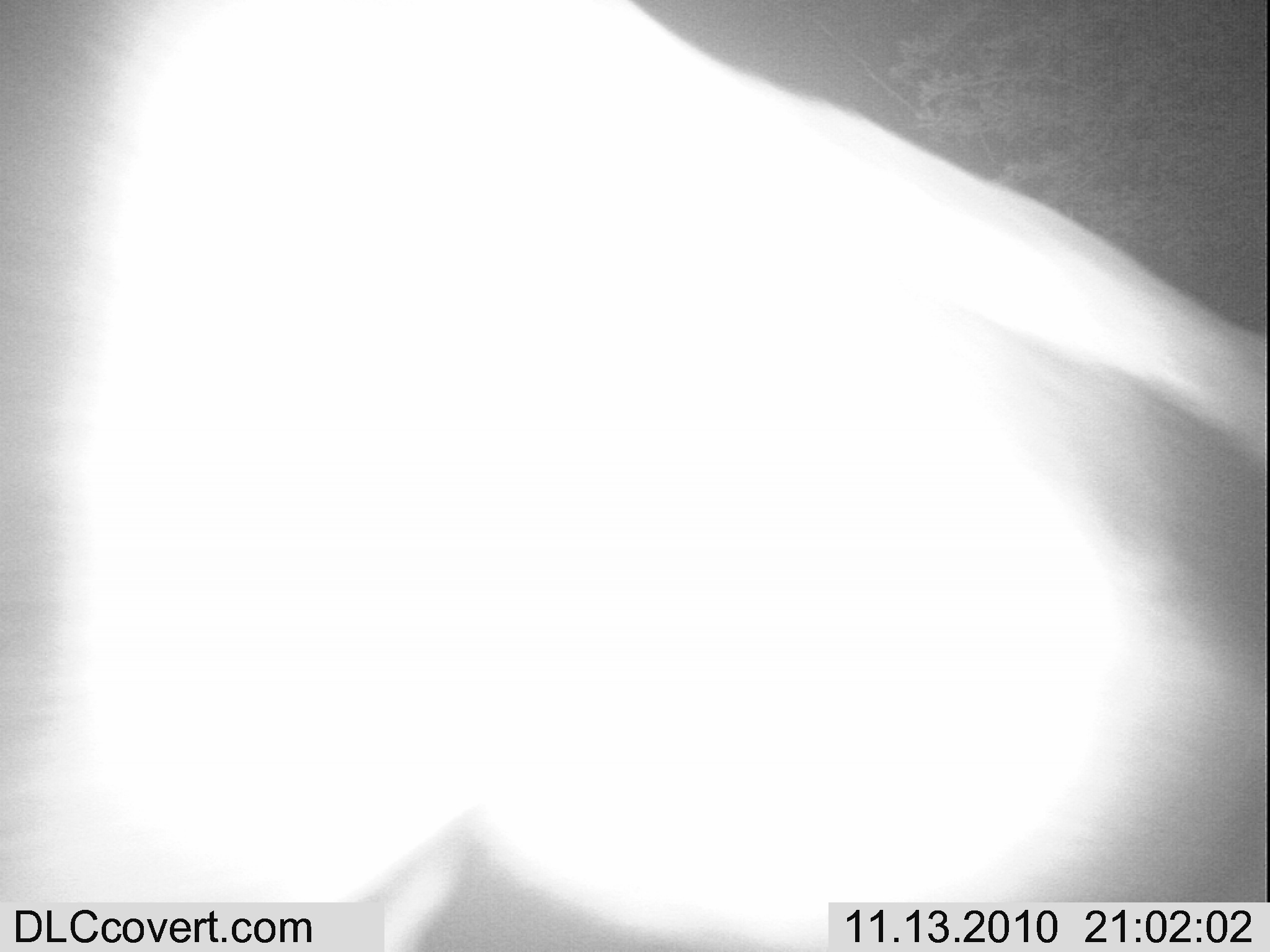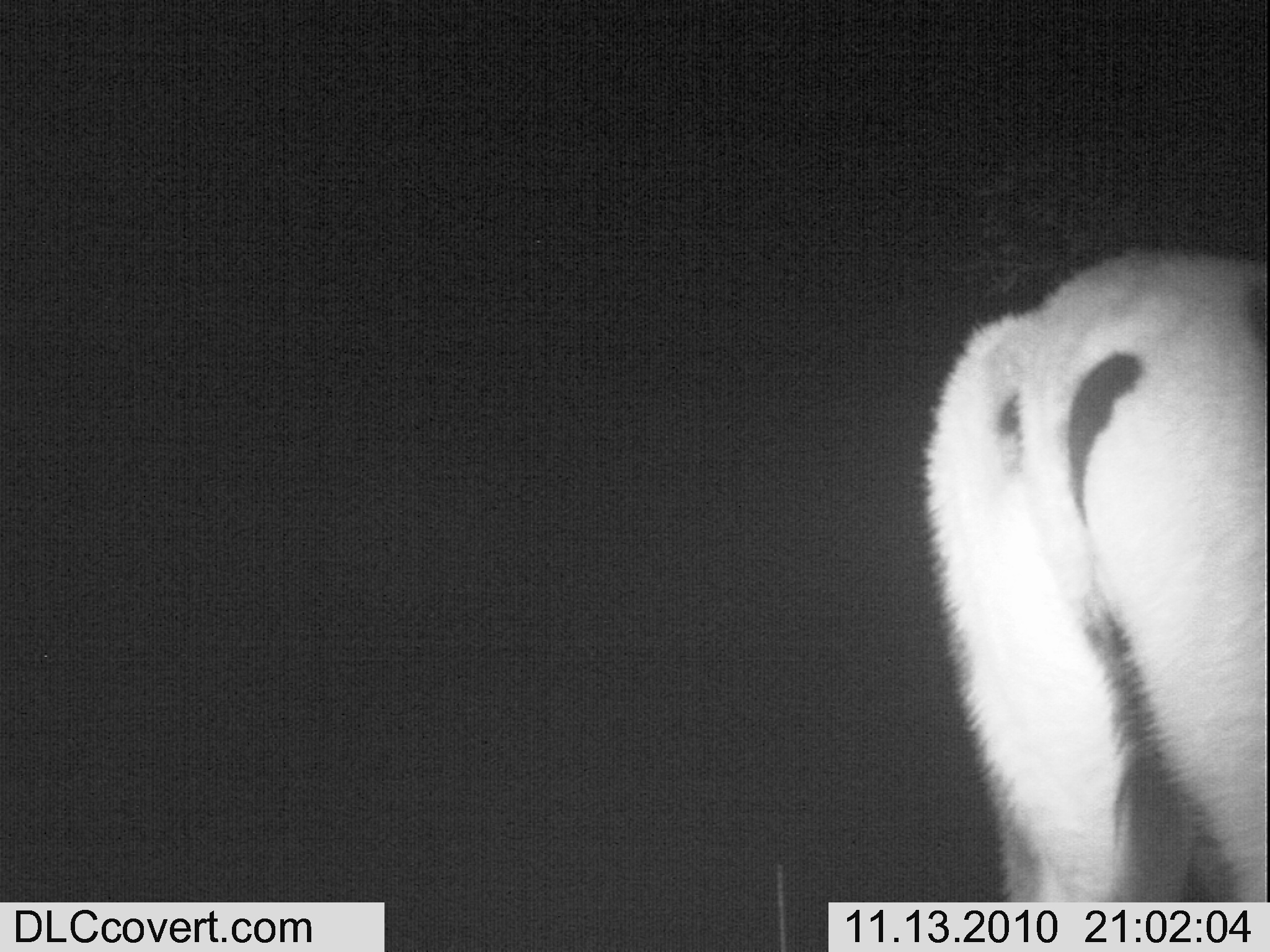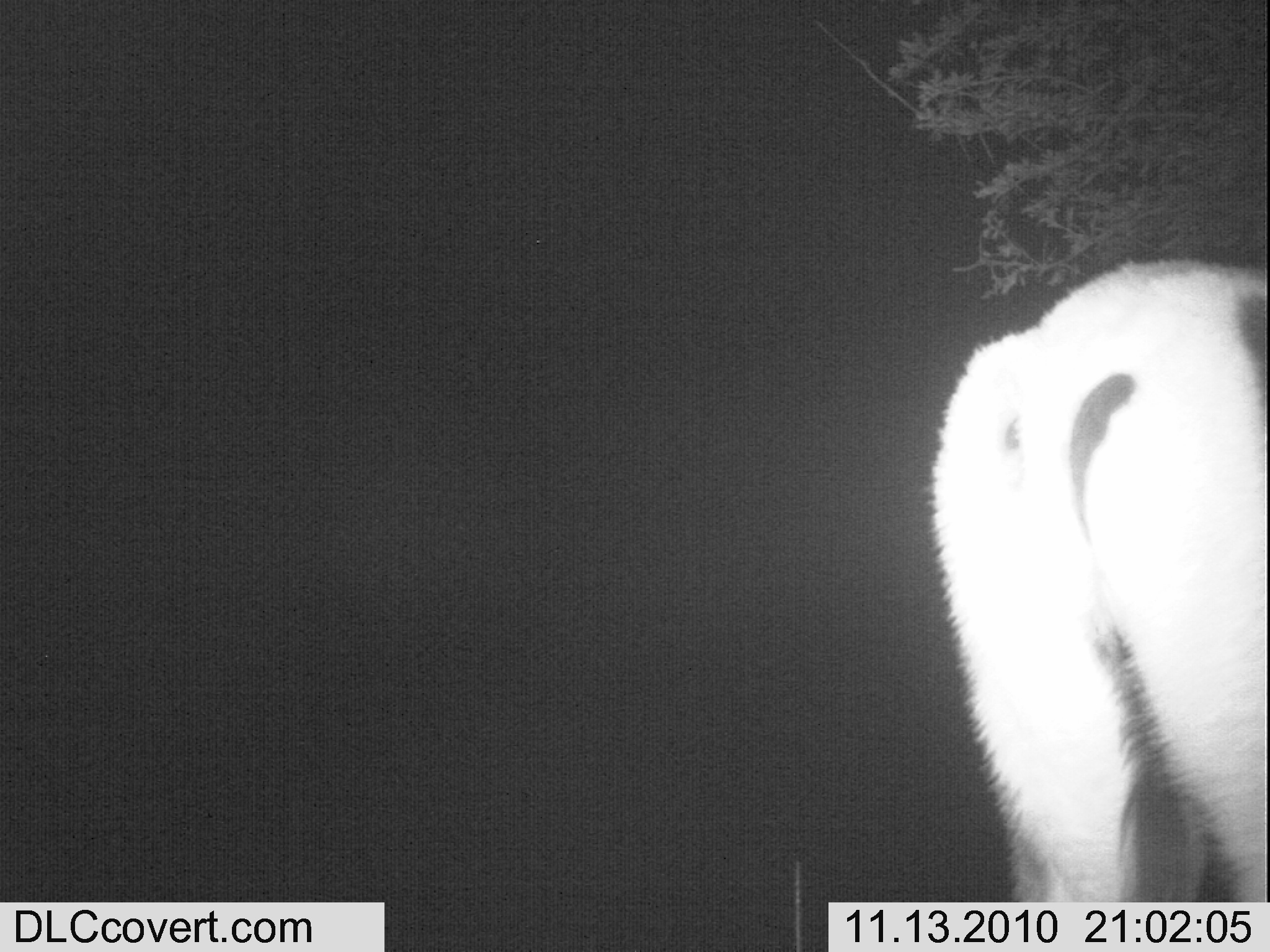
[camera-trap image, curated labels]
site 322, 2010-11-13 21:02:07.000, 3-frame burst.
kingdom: Animalia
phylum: Chordata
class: Mammalia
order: Artiodactyla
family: Bovidae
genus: Nanger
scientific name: Nanger granti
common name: grant's gazelle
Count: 1.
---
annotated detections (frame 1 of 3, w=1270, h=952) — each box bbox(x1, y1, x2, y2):
nanger granti: bbox(3, 0, 1262, 945)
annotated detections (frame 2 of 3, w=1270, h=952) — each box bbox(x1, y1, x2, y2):
nanger granti: bbox(917, 232, 1267, 904)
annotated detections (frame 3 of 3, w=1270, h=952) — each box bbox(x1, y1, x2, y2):
nanger granti: bbox(907, 248, 1267, 952)